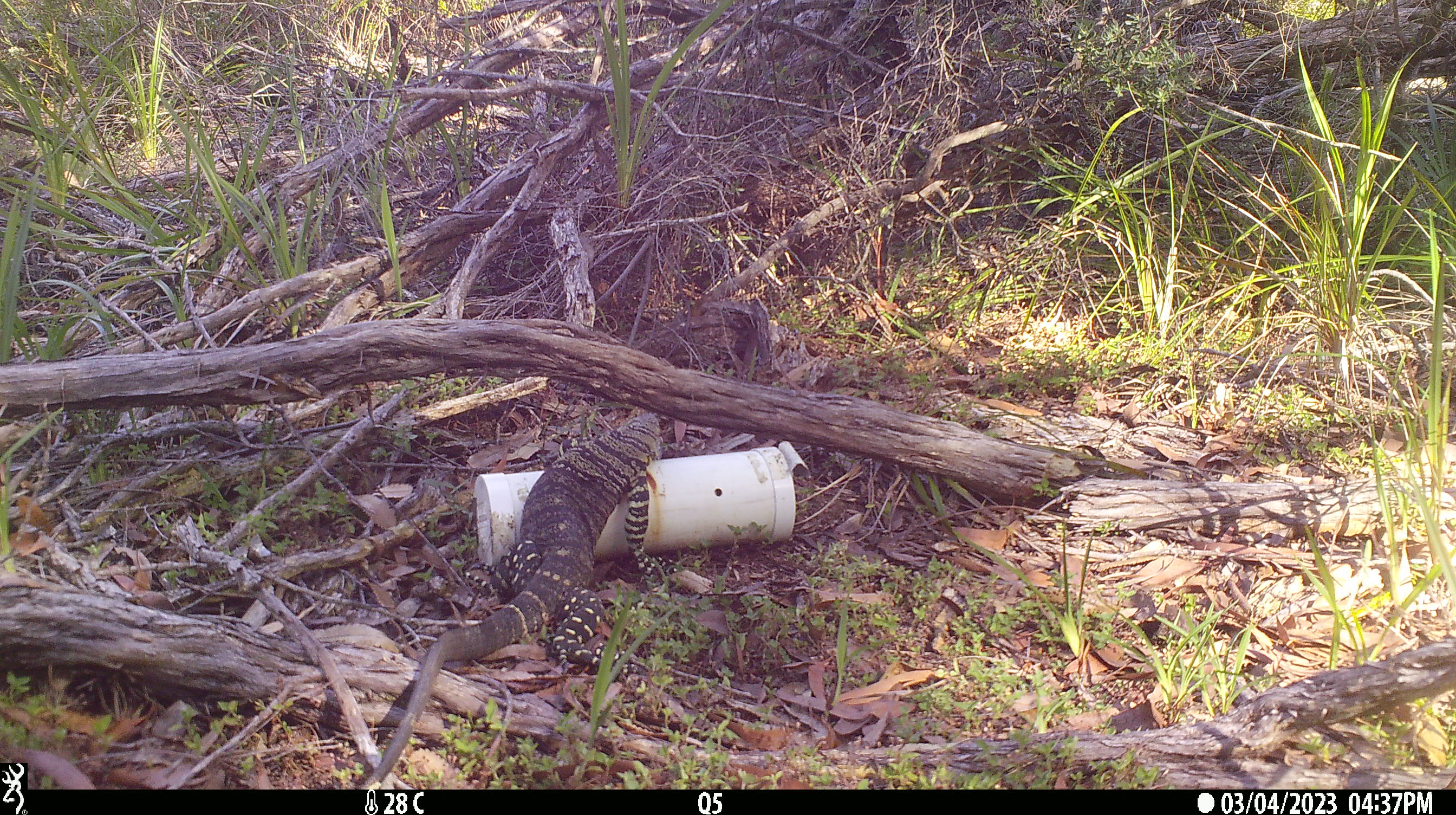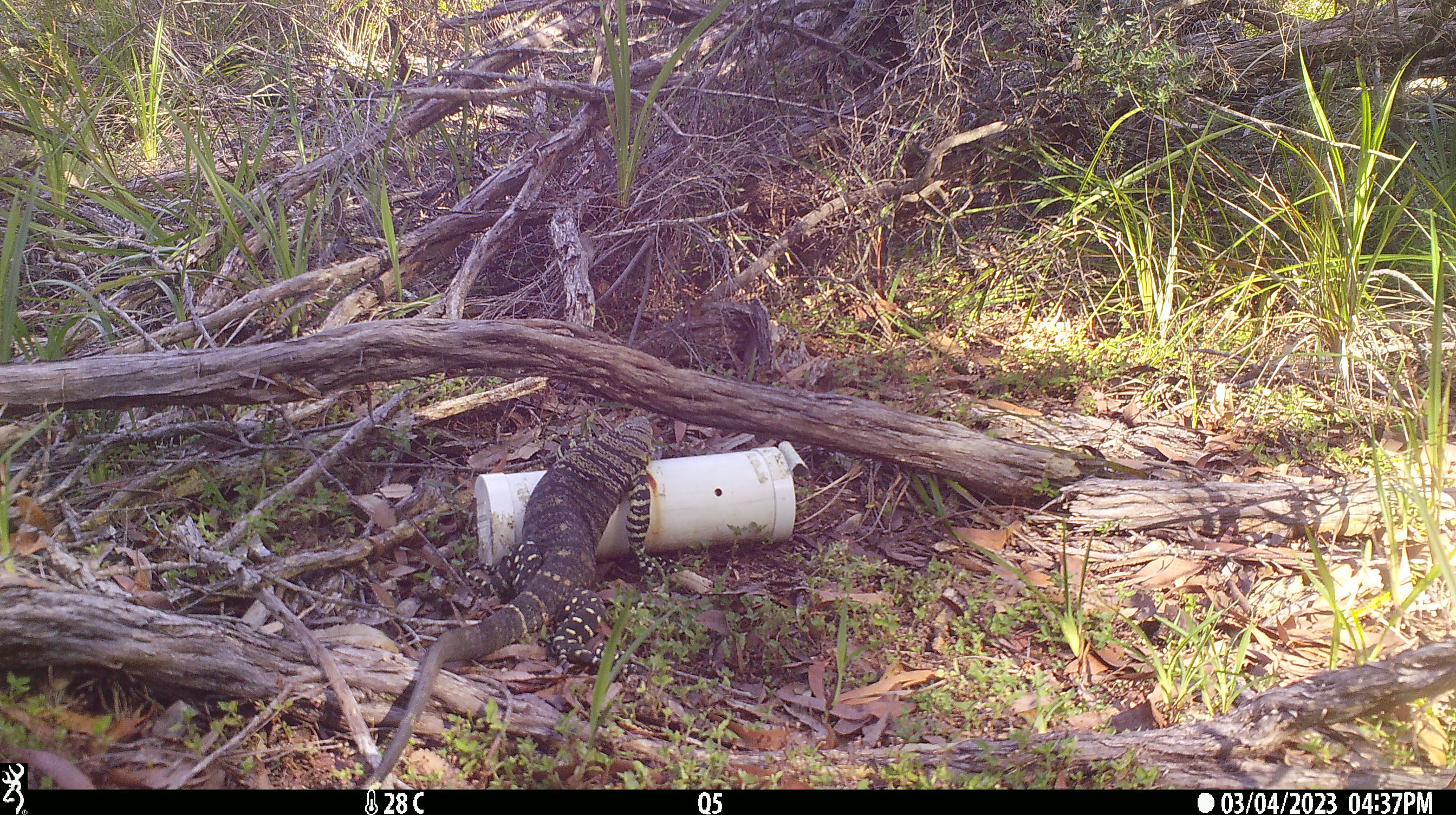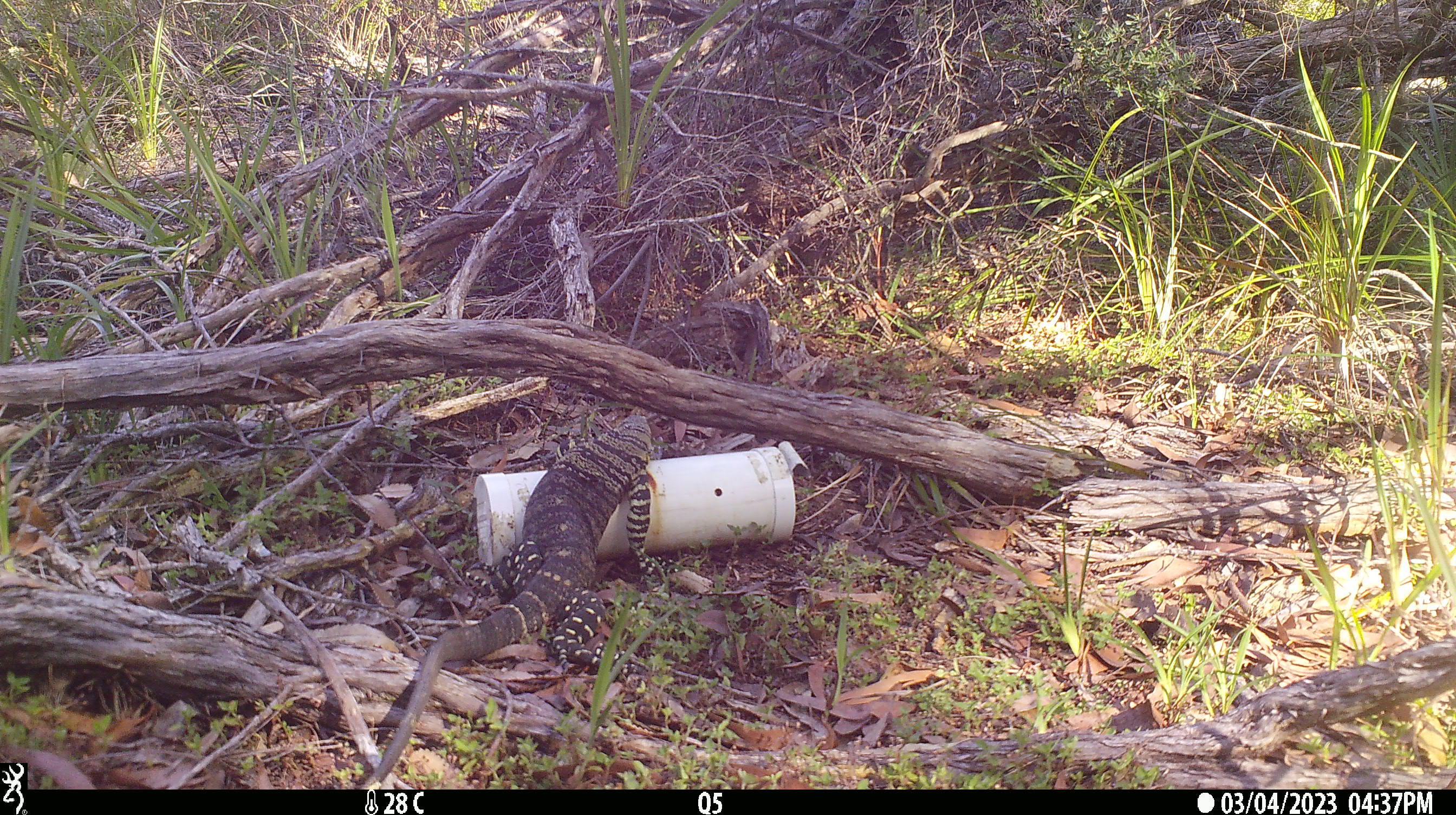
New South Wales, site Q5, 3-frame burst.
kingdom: Animalia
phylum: Chordata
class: Reptilia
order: Squamata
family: Varanidae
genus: Varanus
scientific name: Varanus varius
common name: lace monitor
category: goanna